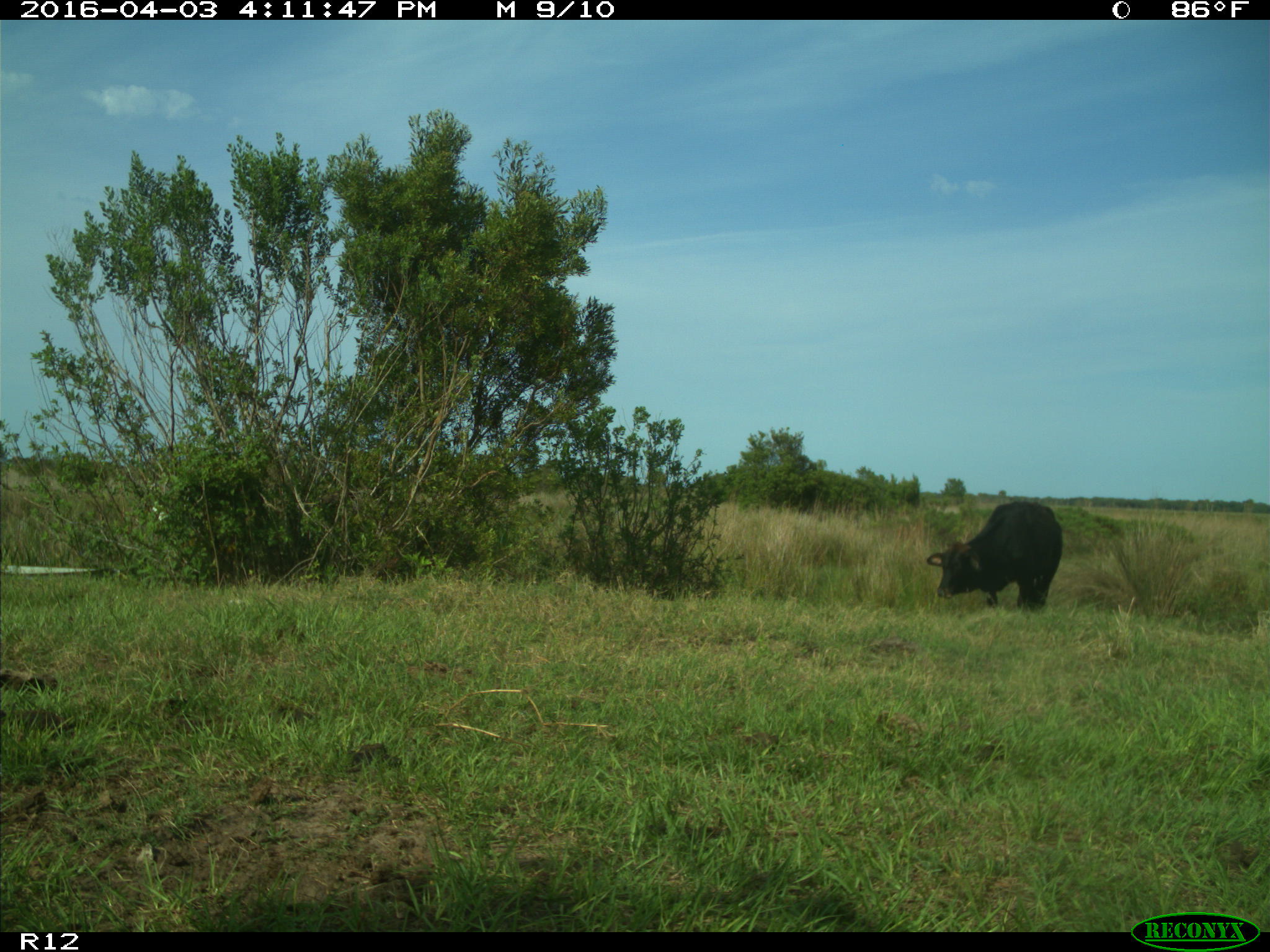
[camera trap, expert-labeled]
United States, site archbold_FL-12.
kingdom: Animalia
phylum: Chordata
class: Mammalia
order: Artiodactyla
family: Bovidae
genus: Bos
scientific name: Bos taurus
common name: domestic cow